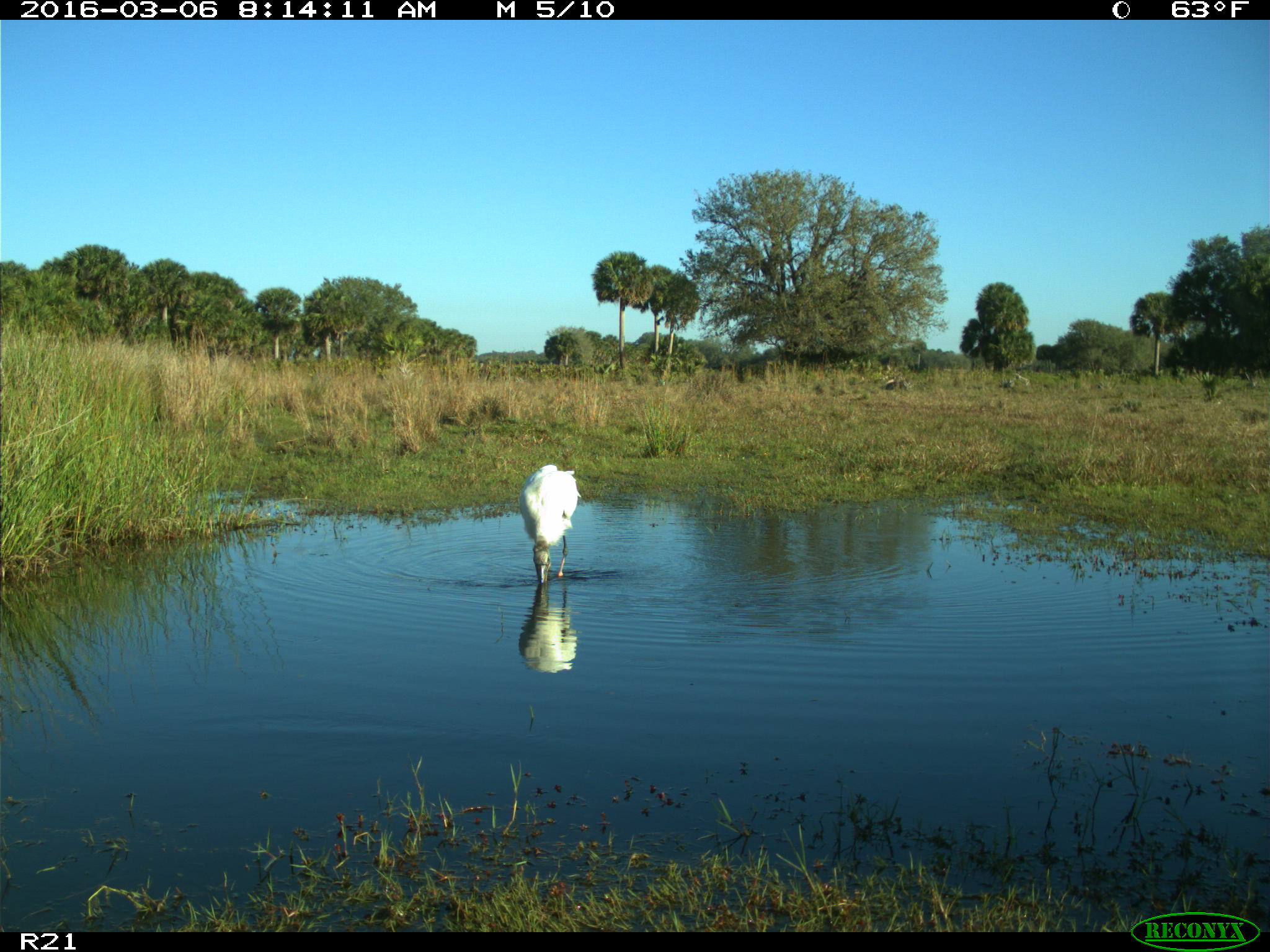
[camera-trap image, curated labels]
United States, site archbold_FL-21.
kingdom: Animalia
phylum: Chordata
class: Aves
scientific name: Aves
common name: birds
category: unidentified bird